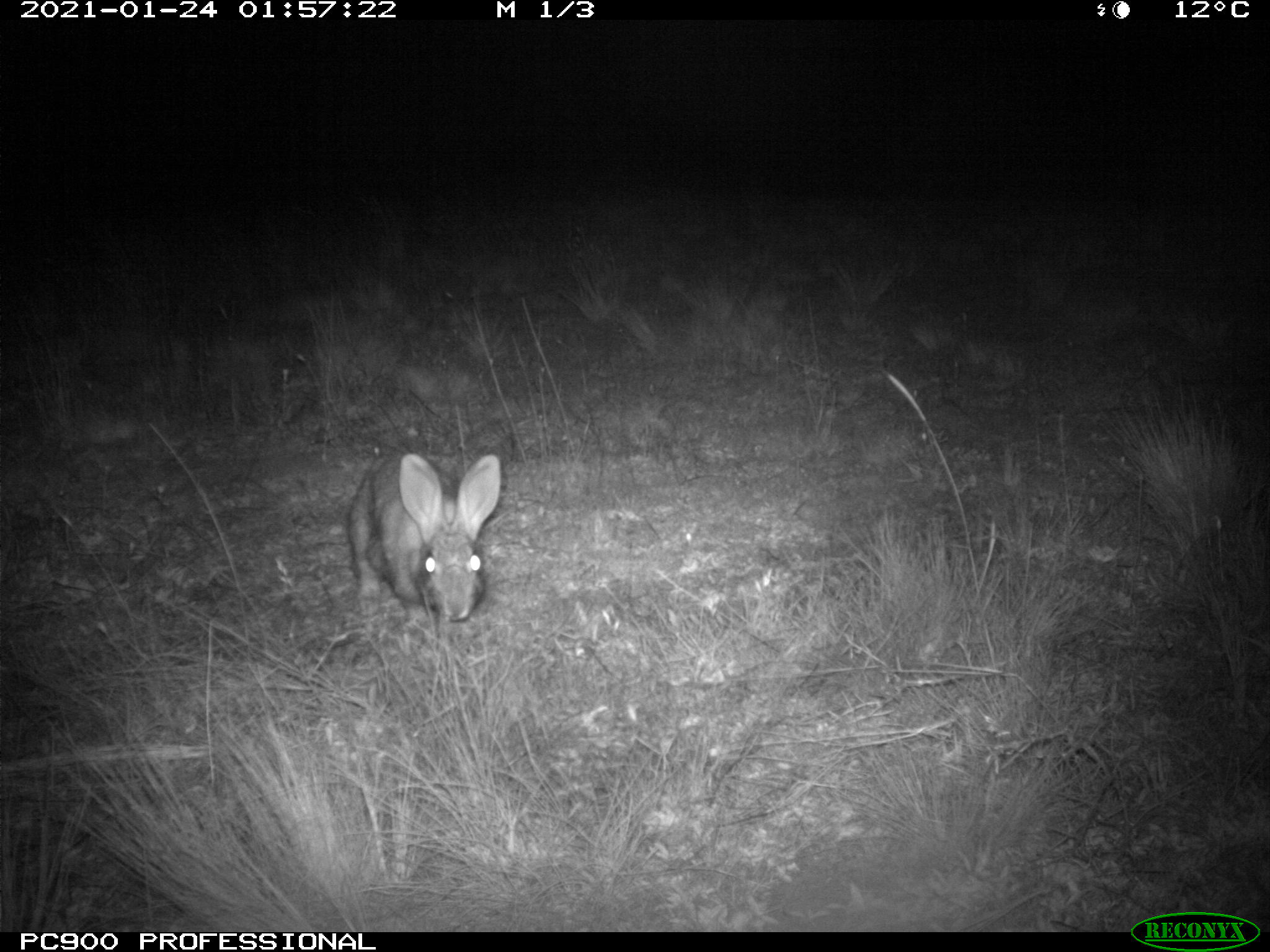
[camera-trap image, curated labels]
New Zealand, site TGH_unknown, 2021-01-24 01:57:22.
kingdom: Animalia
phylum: Chordata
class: Mammalia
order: Lagomorpha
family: Leporidae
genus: Oryctolagus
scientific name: Oryctolagus cuniculus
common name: european rabbit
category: rabbit